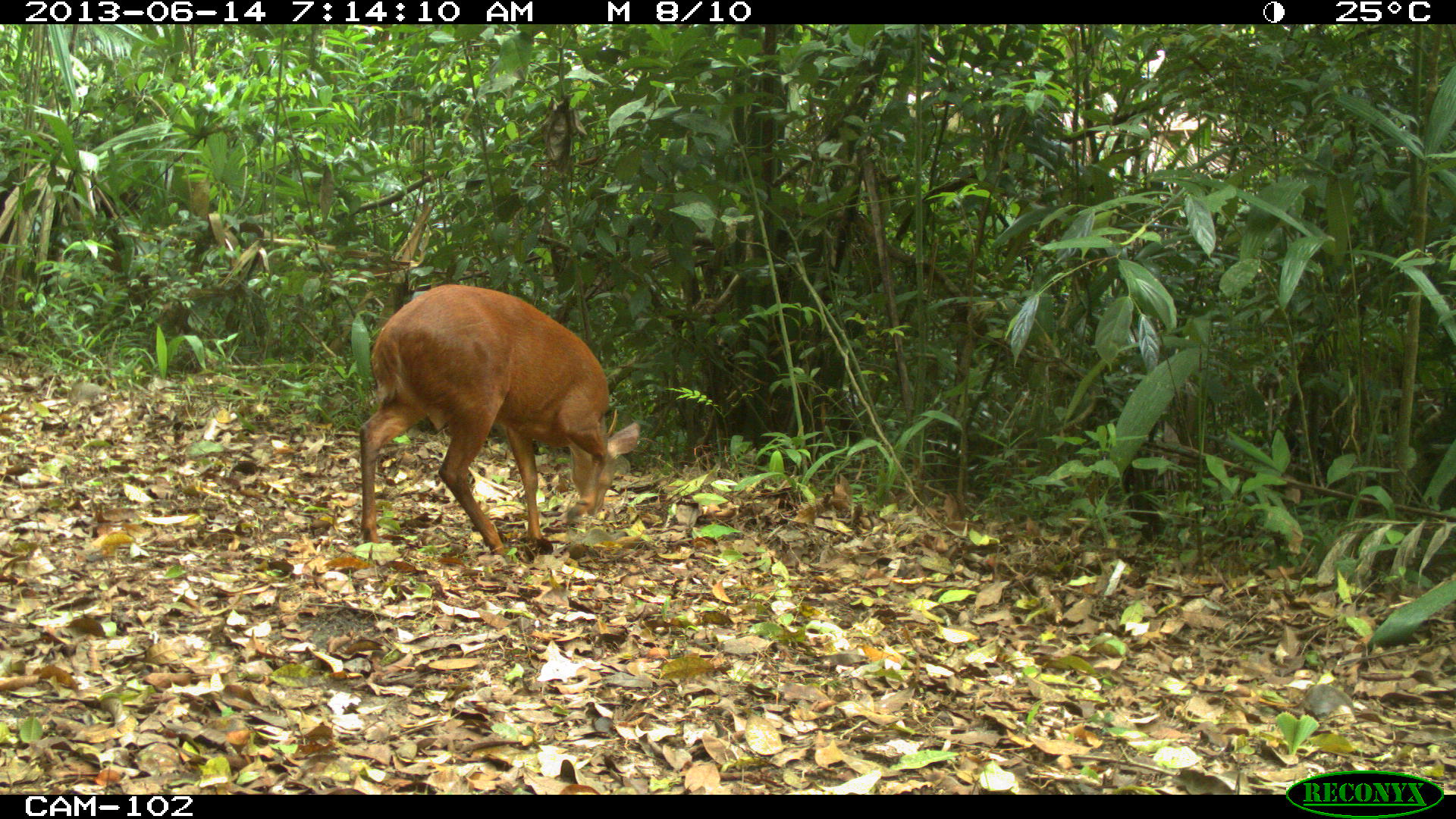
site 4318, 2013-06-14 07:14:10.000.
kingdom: Animalia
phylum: Chordata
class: Mammalia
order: Artiodactyla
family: Cervidae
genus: Mazama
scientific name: Mazama temama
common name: central american red brocket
Mazama temama (central american red brocket), count 1, sex male.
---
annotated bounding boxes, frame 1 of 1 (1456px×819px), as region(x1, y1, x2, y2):
mazama temama: region(358, 283, 639, 555)